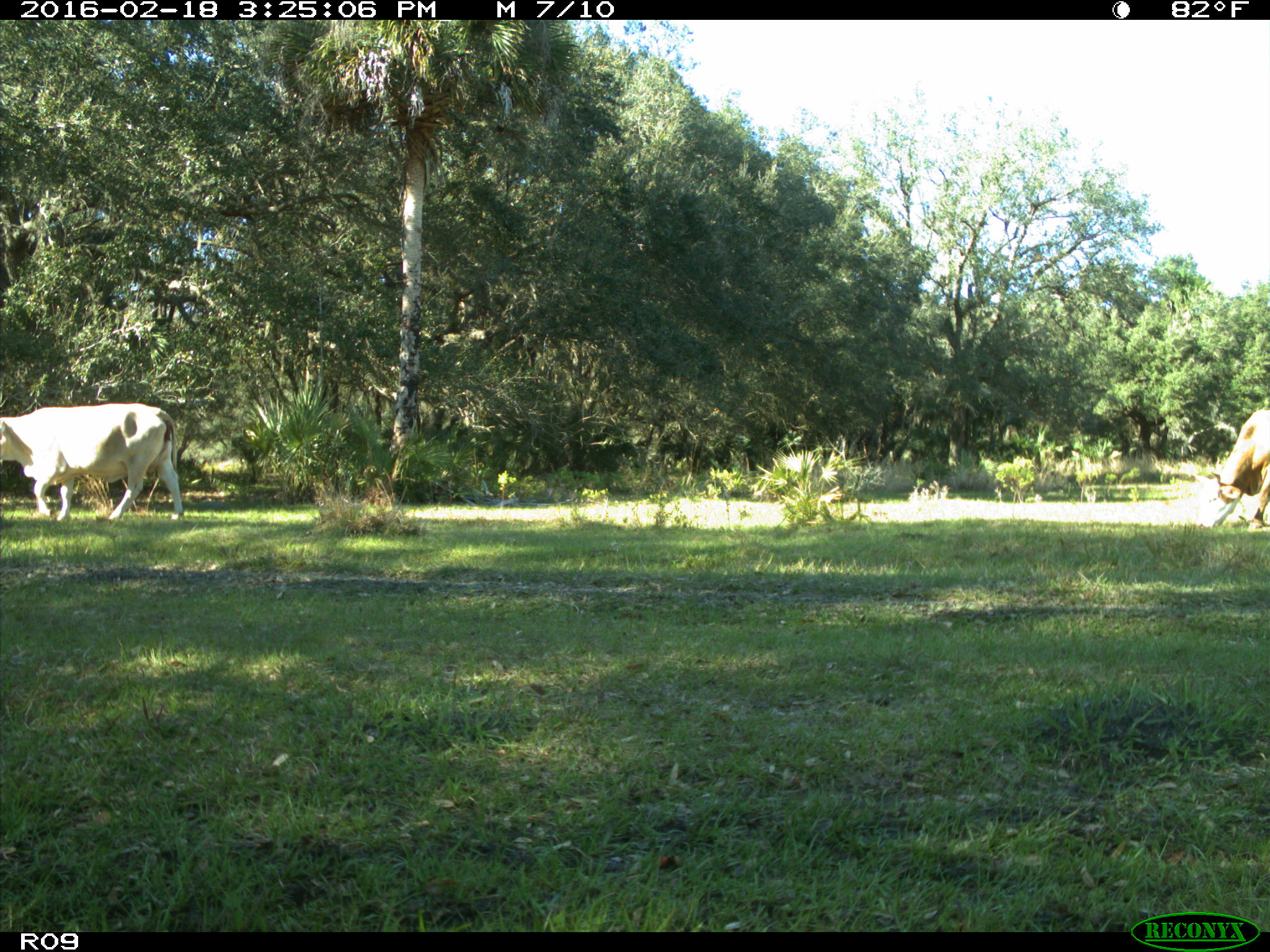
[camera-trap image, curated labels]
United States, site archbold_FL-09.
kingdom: Animalia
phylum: Chordata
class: Mammalia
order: Artiodactyla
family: Bovidae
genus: Bos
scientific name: Bos taurus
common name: domestic cow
Bos taurus (domestic cow).